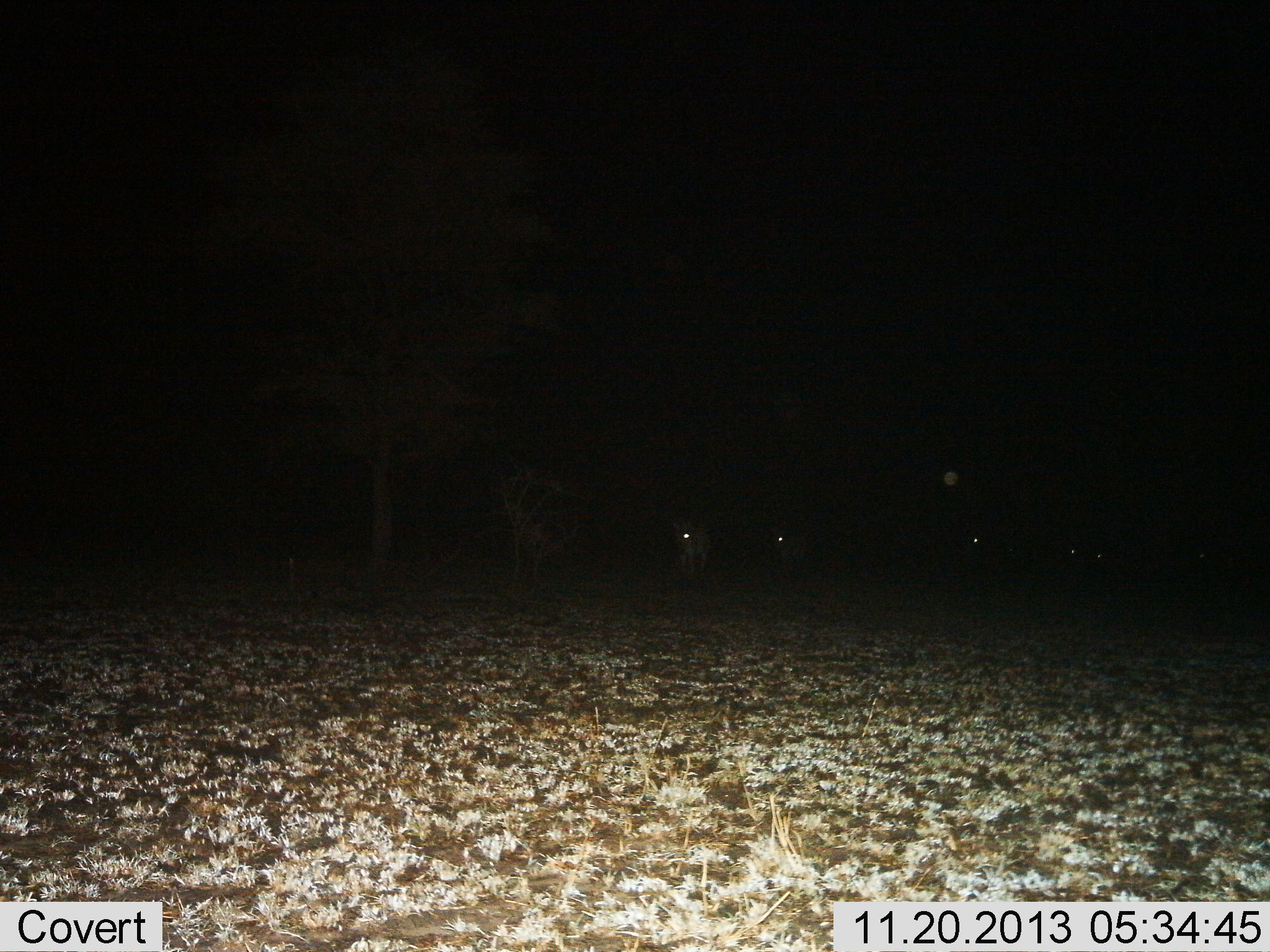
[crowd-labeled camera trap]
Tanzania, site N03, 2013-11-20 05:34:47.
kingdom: Animalia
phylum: Chordata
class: Mammalia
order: Perissodactyla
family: Equidae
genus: Equus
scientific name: Equus quagga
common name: plains zebra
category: zebra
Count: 5.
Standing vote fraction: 0%.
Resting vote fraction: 0%.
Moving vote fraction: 100%.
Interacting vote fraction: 0%.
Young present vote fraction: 0%.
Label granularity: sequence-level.